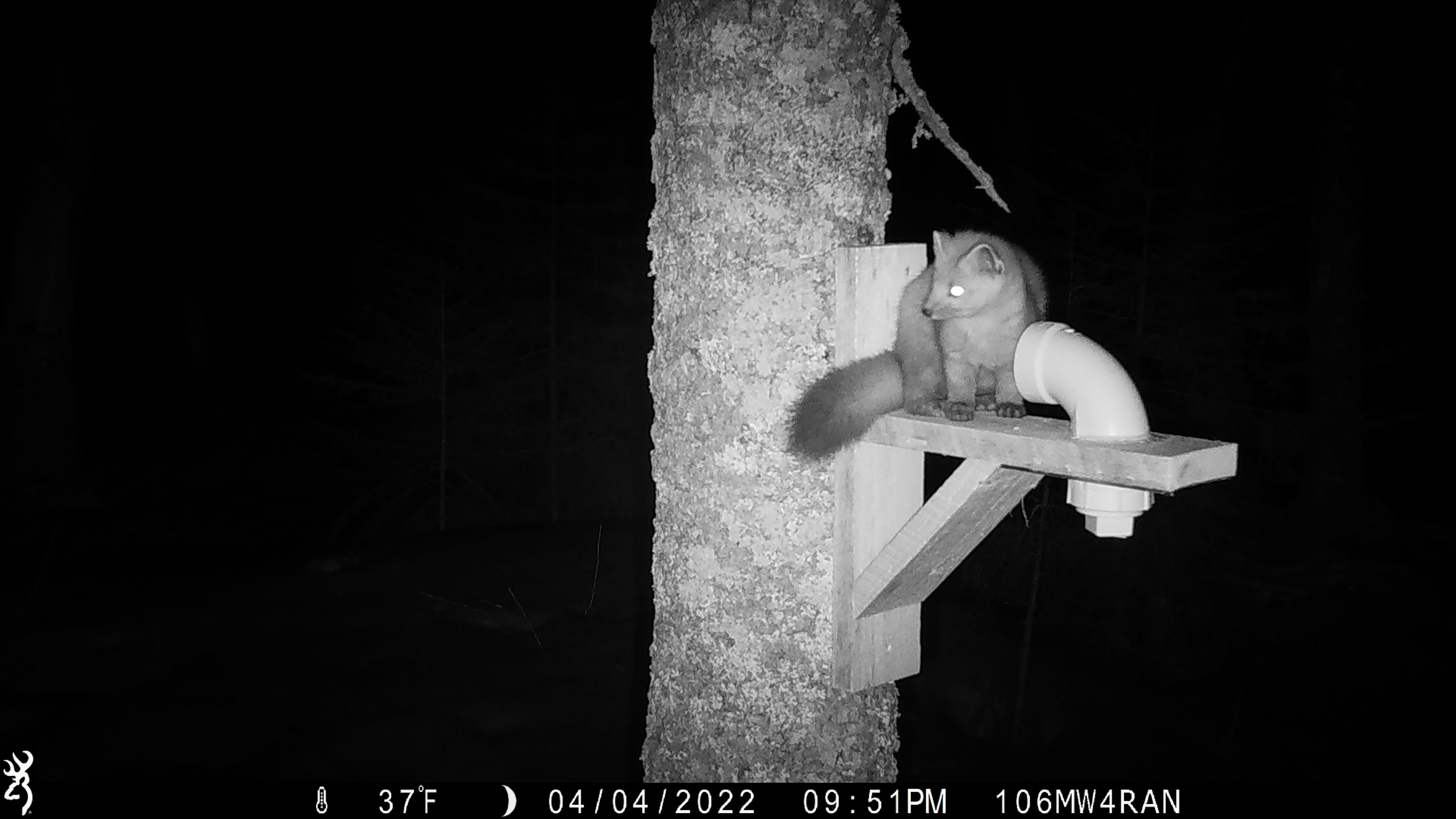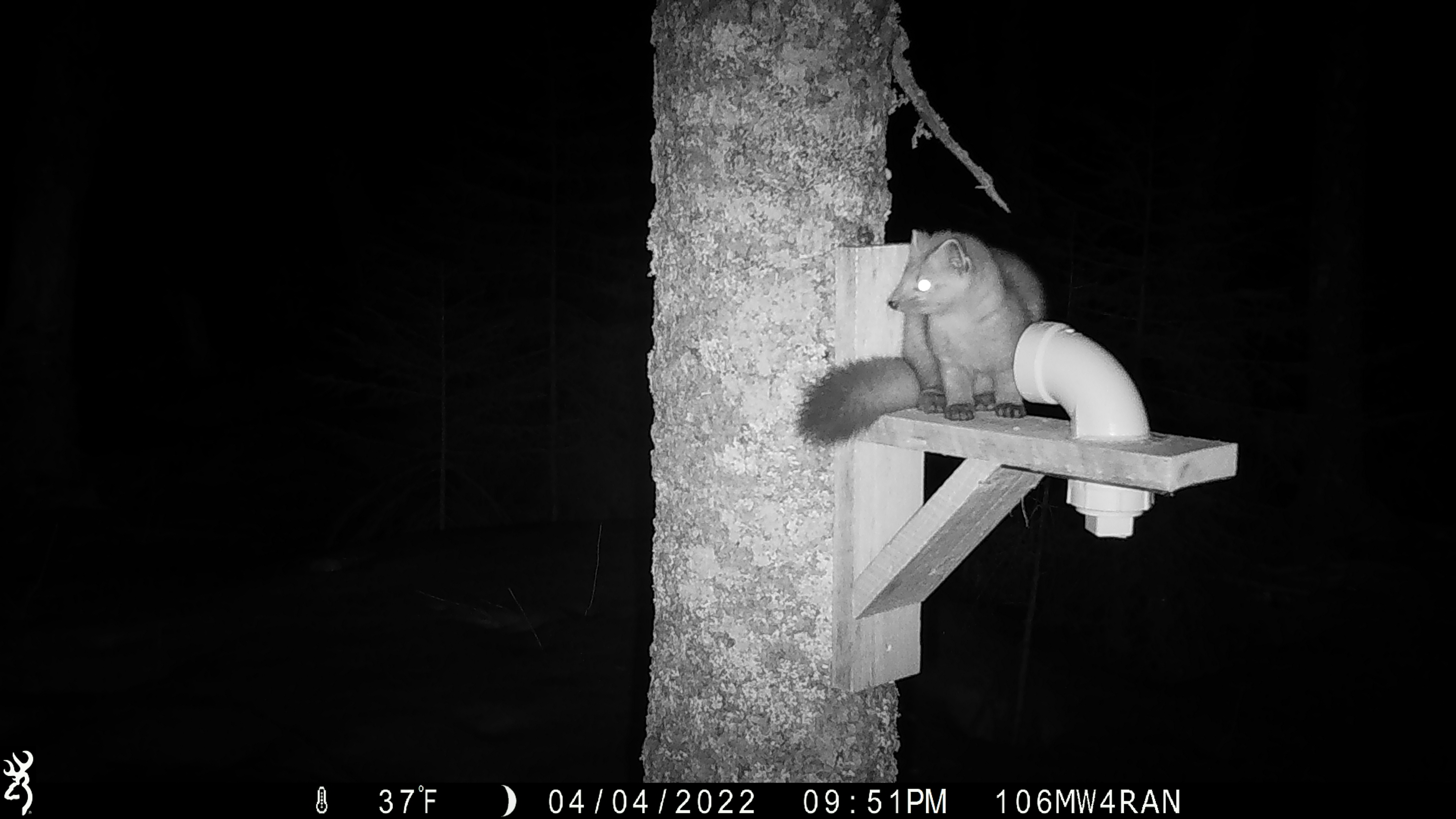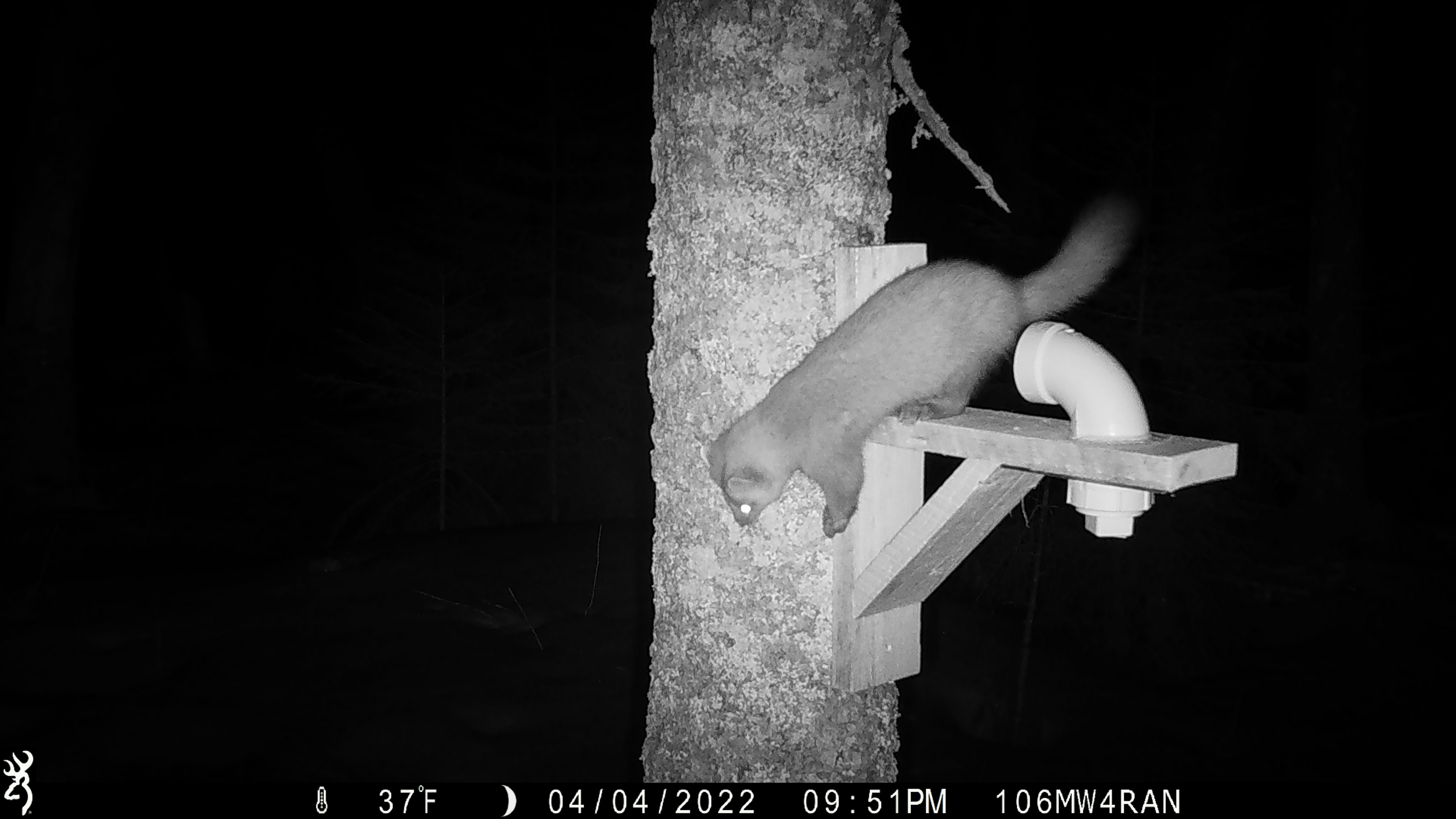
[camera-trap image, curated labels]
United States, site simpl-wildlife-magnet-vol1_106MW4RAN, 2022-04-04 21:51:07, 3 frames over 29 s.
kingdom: Animalia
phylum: Chordata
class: Mammalia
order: Carnivora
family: Mustelidae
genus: Martes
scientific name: Martes americana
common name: american marten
American marten (Martes americana).